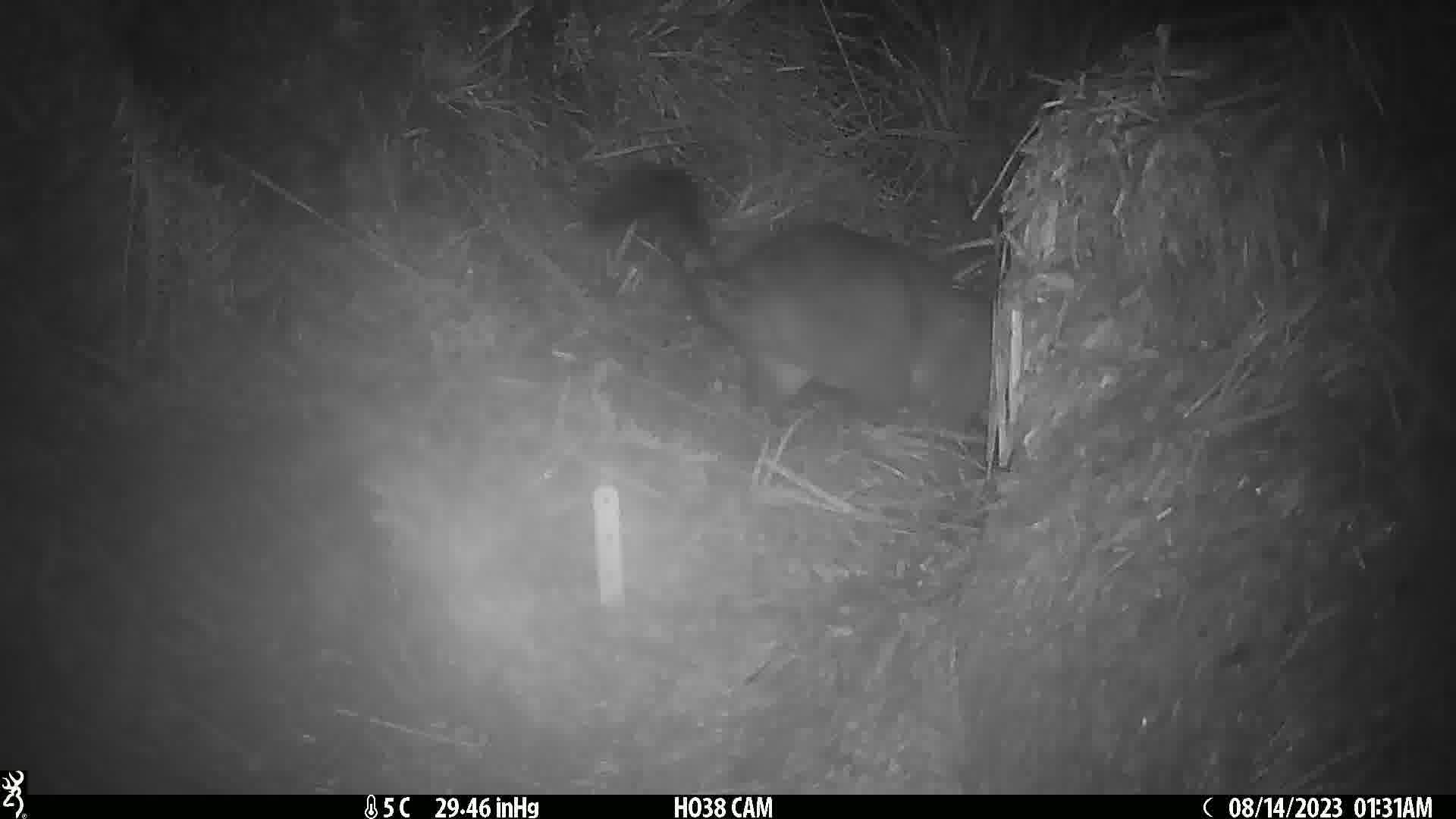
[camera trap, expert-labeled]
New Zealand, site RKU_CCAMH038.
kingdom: Animalia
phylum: Chordata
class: Mammalia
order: Diprotodontia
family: Phalangeridae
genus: Trichosurus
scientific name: Trichosurus vulpecula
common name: common brushtail possum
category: possum